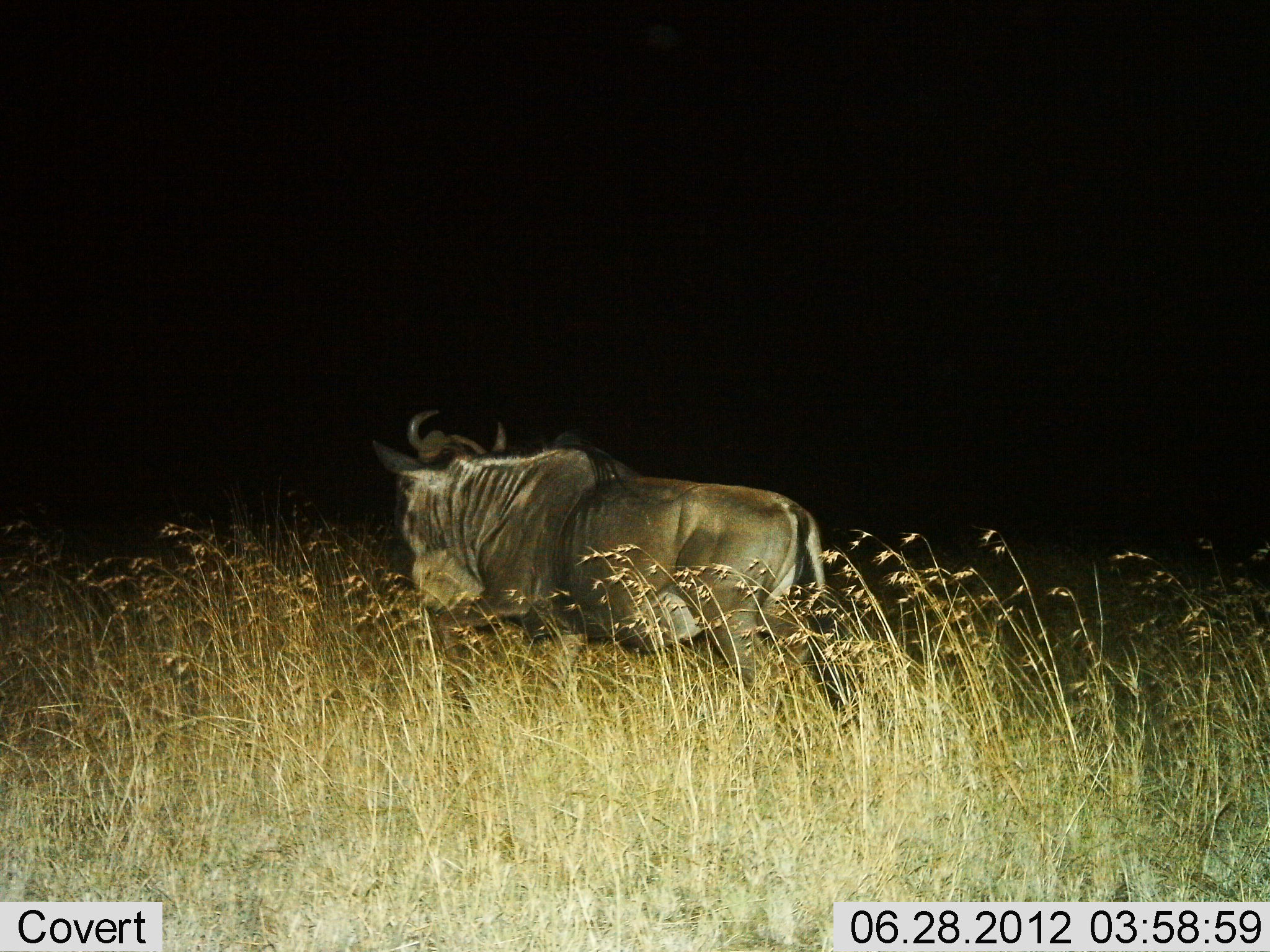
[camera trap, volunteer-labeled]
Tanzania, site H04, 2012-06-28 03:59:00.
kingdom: Animalia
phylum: Chordata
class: Mammalia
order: Artiodactyla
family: Bovidae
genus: Connochaetes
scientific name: Connochaetes taurinus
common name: blue wildebeest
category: wildebeest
Wildebeest (blue wildebeest) (Connochaetes taurinus), count 1. Behavior (volunteer vote fractions): standing 20%, resting 0%, moving 80%, interacting 0%. Young present (vote fraction): 0%. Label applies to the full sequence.